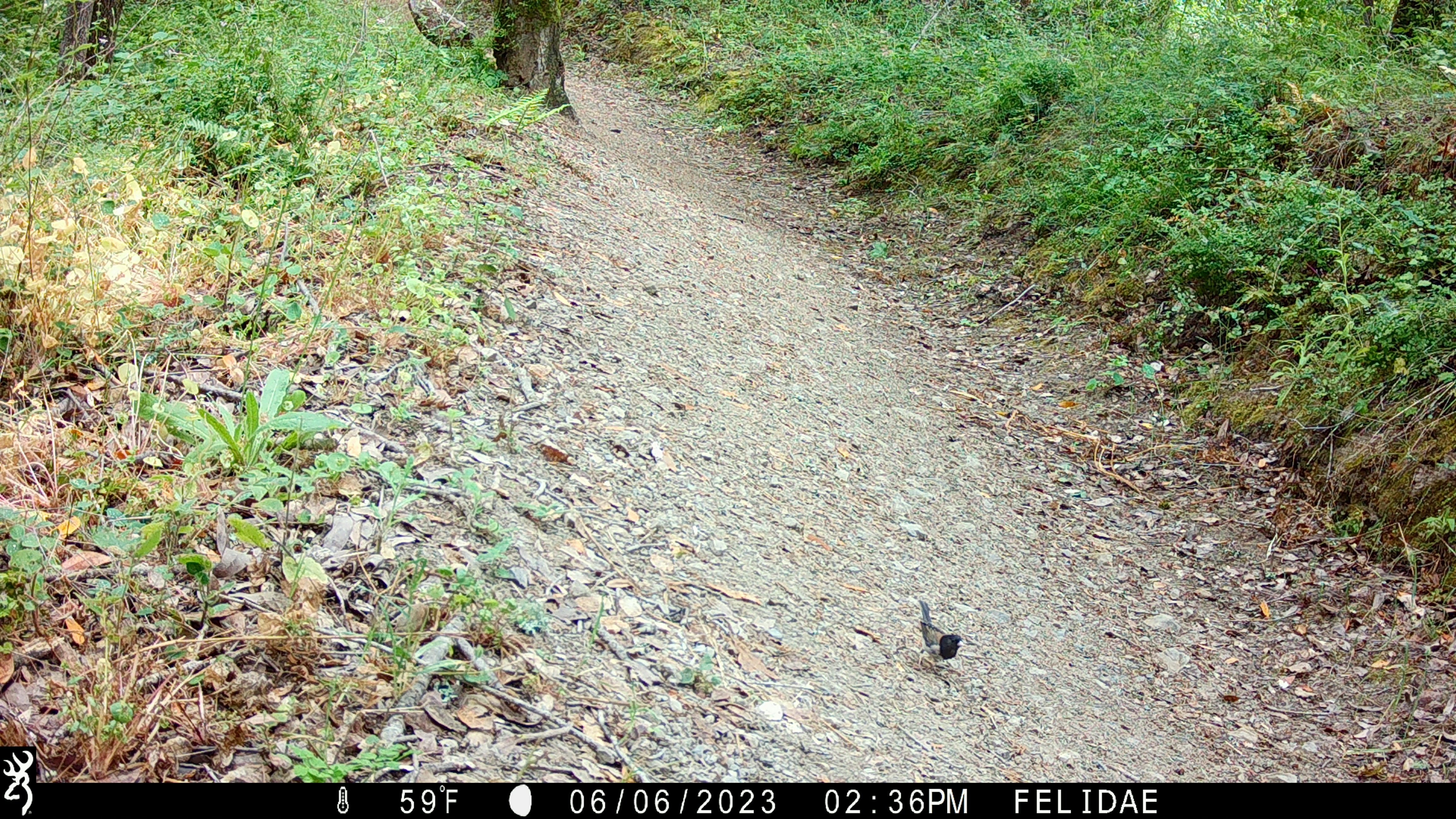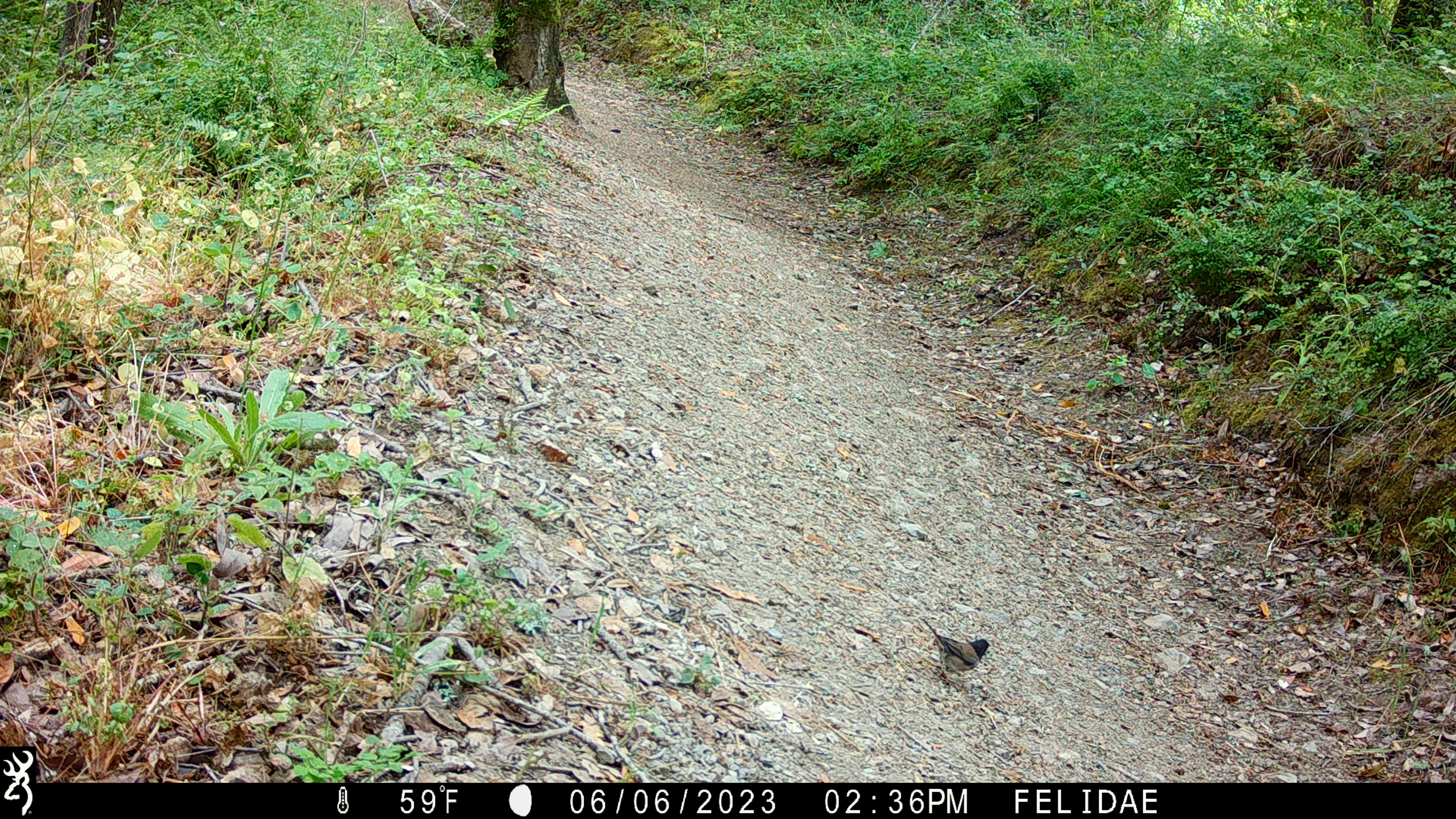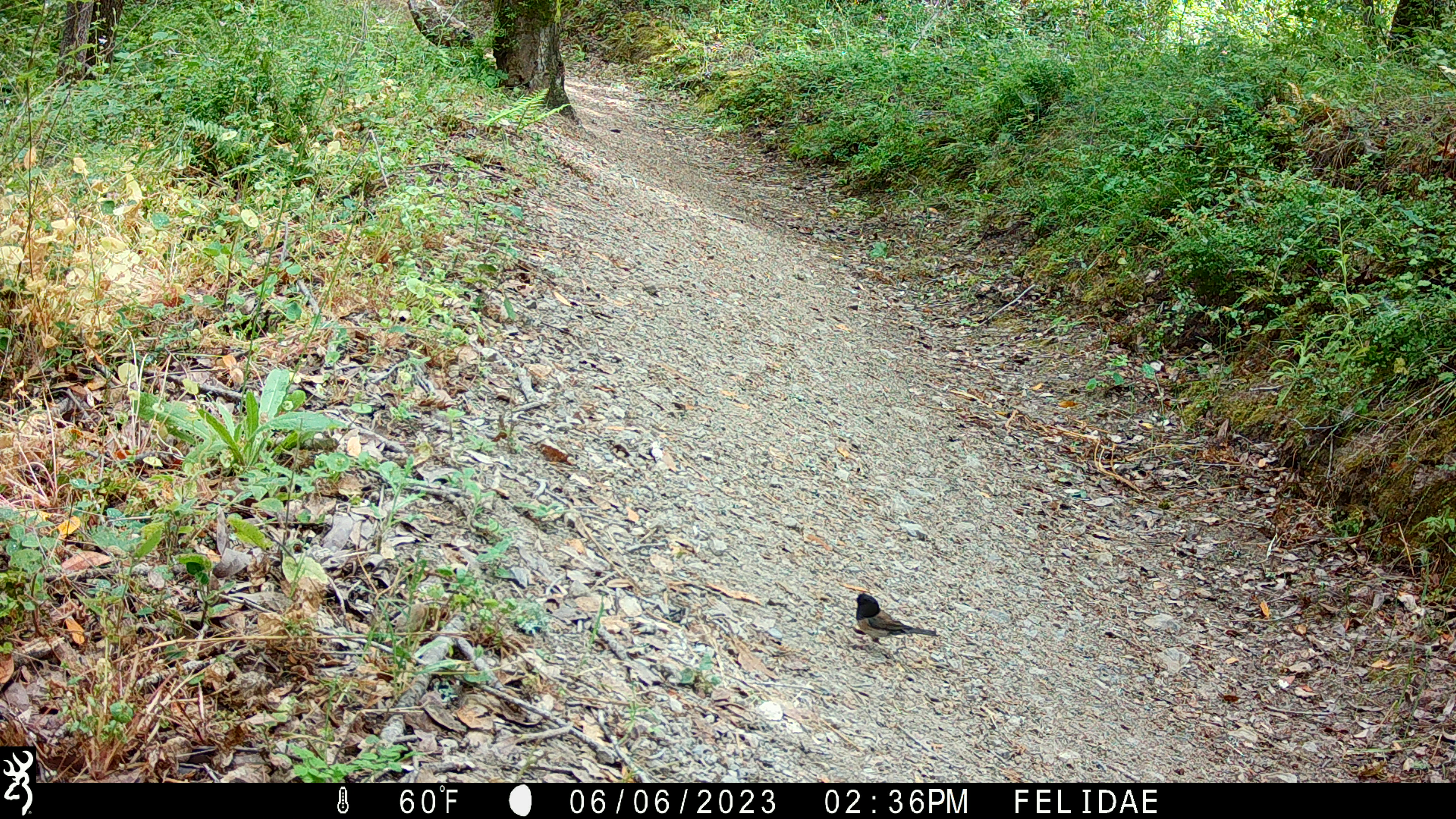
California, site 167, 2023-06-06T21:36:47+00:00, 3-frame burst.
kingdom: Animalia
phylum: Chordata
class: Aves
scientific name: Aves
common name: bird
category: unknown bird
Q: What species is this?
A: Unknown bird (bird) (Aves).